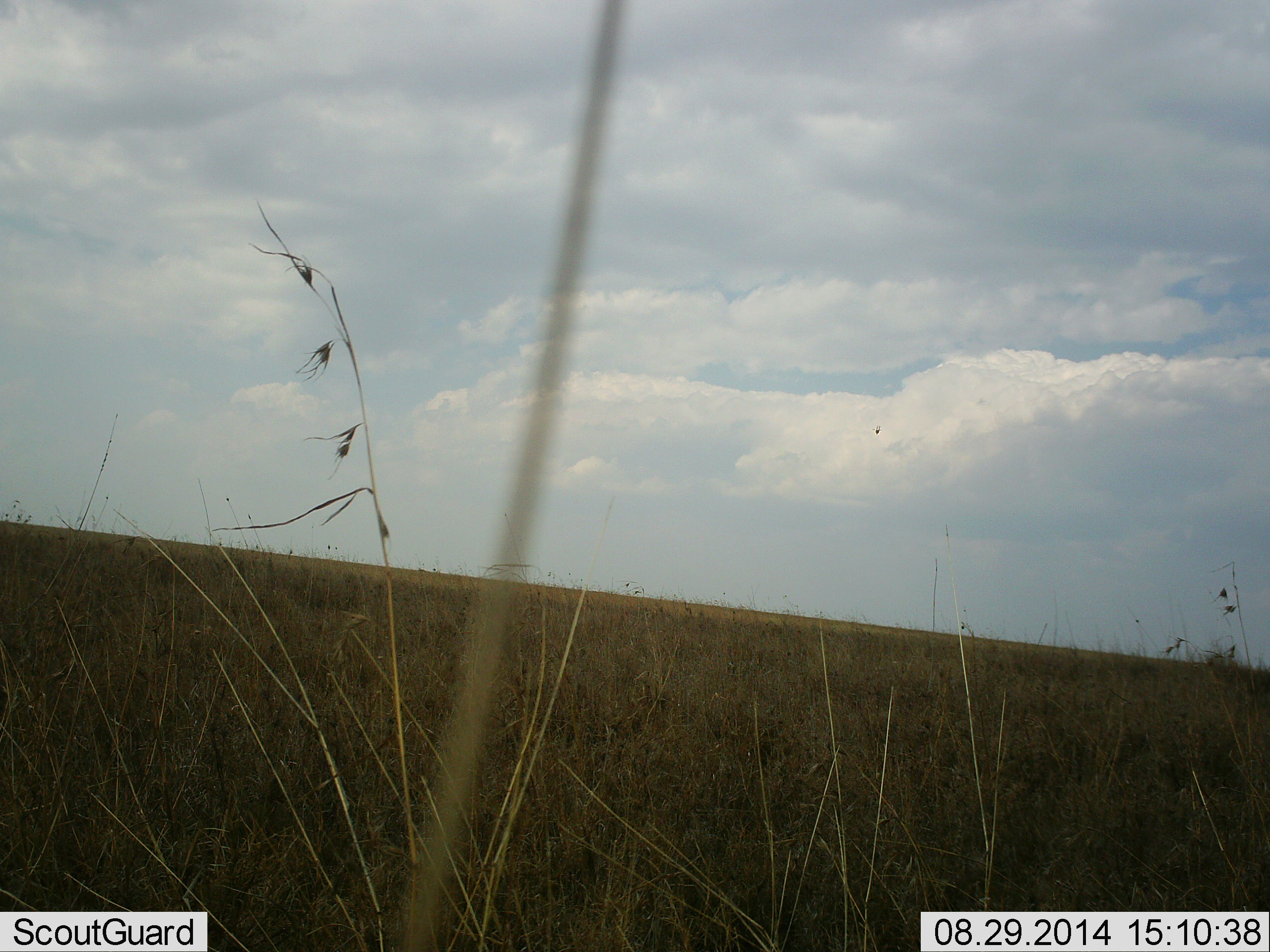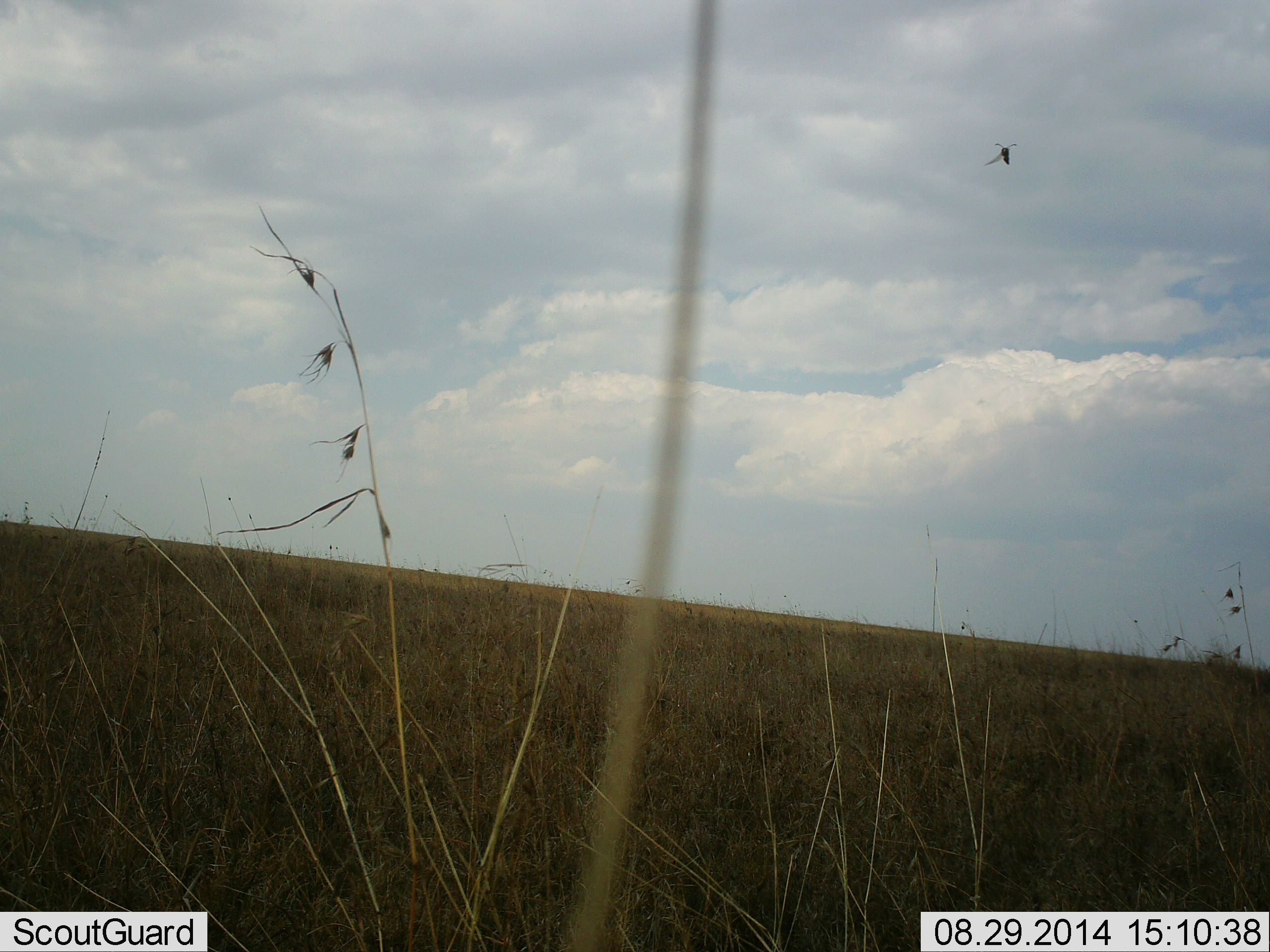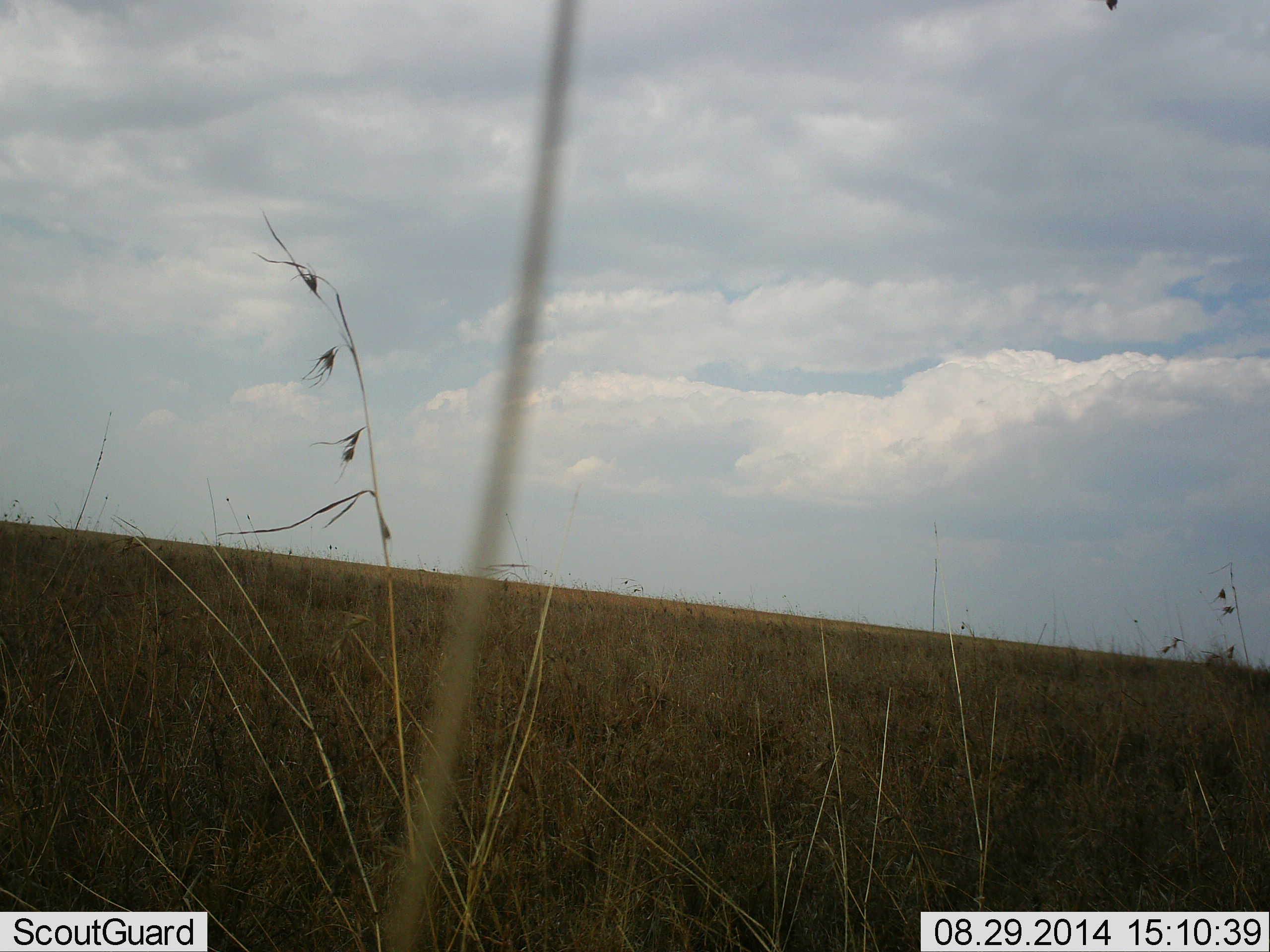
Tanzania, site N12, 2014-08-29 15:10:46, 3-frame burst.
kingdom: Animalia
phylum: Arthropoda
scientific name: Arthropoda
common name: arthropods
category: insectspider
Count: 1.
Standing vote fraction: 0%.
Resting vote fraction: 0%.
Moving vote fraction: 100%.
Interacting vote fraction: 0%.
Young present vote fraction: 0%.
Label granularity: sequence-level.